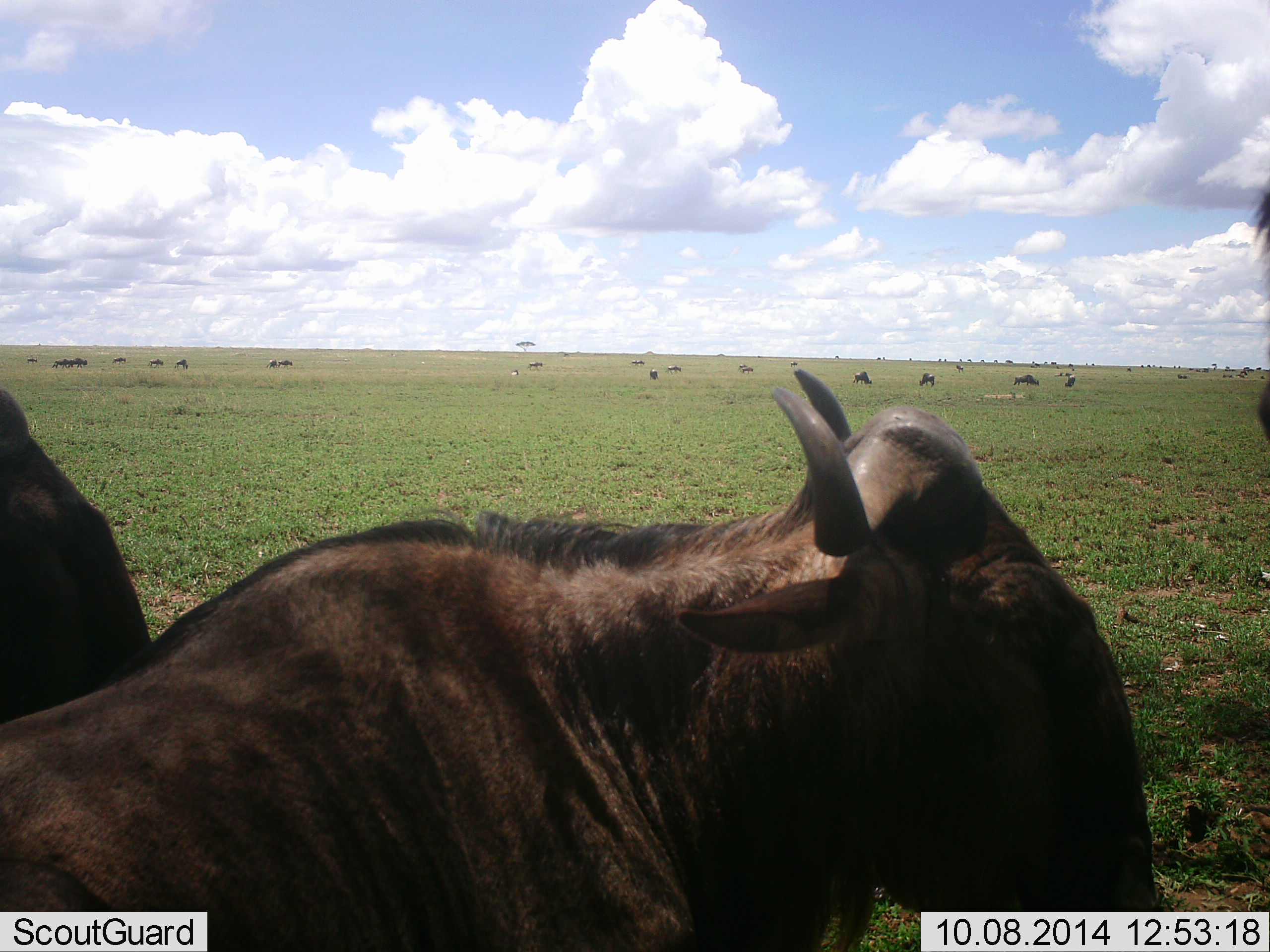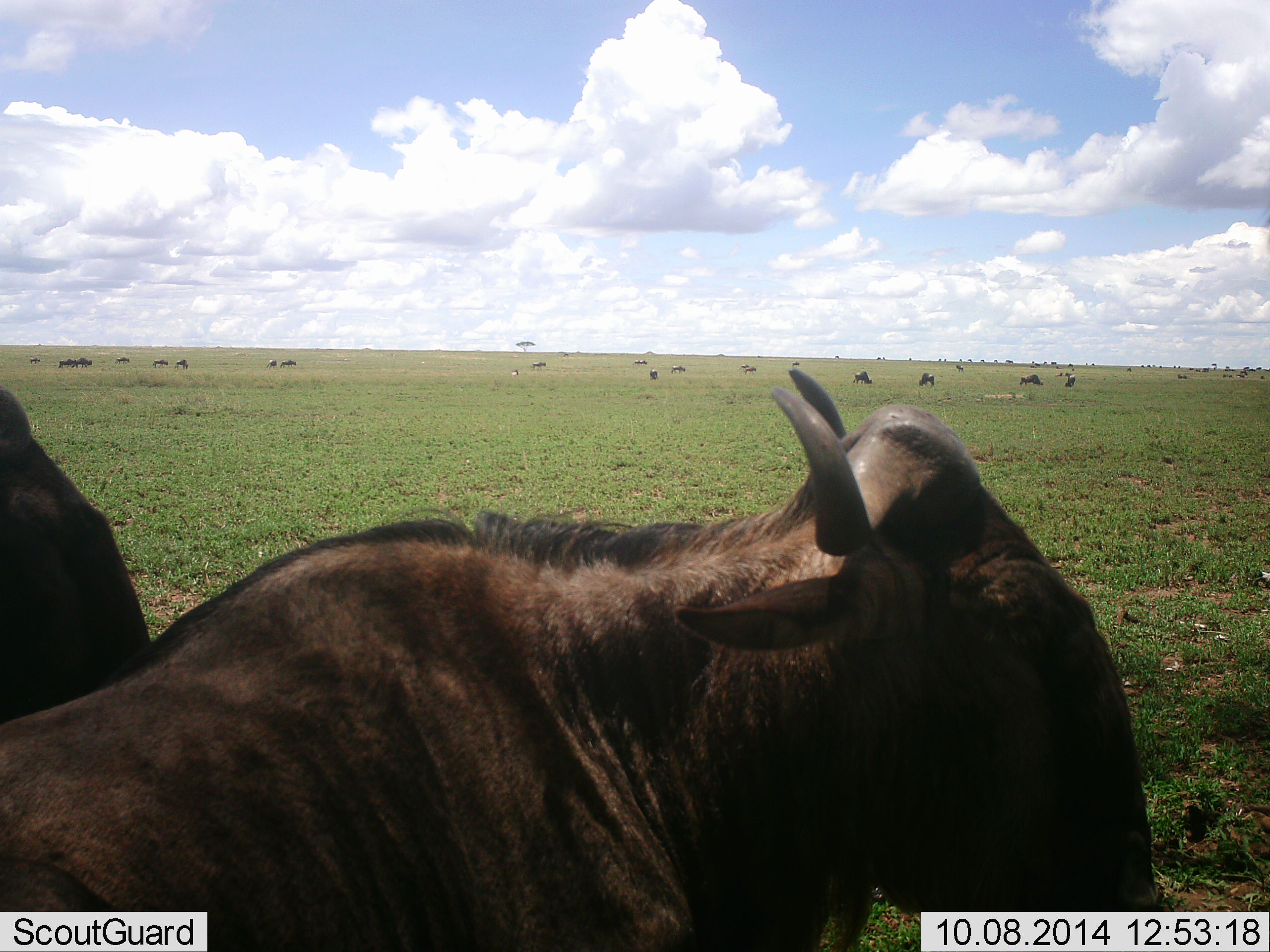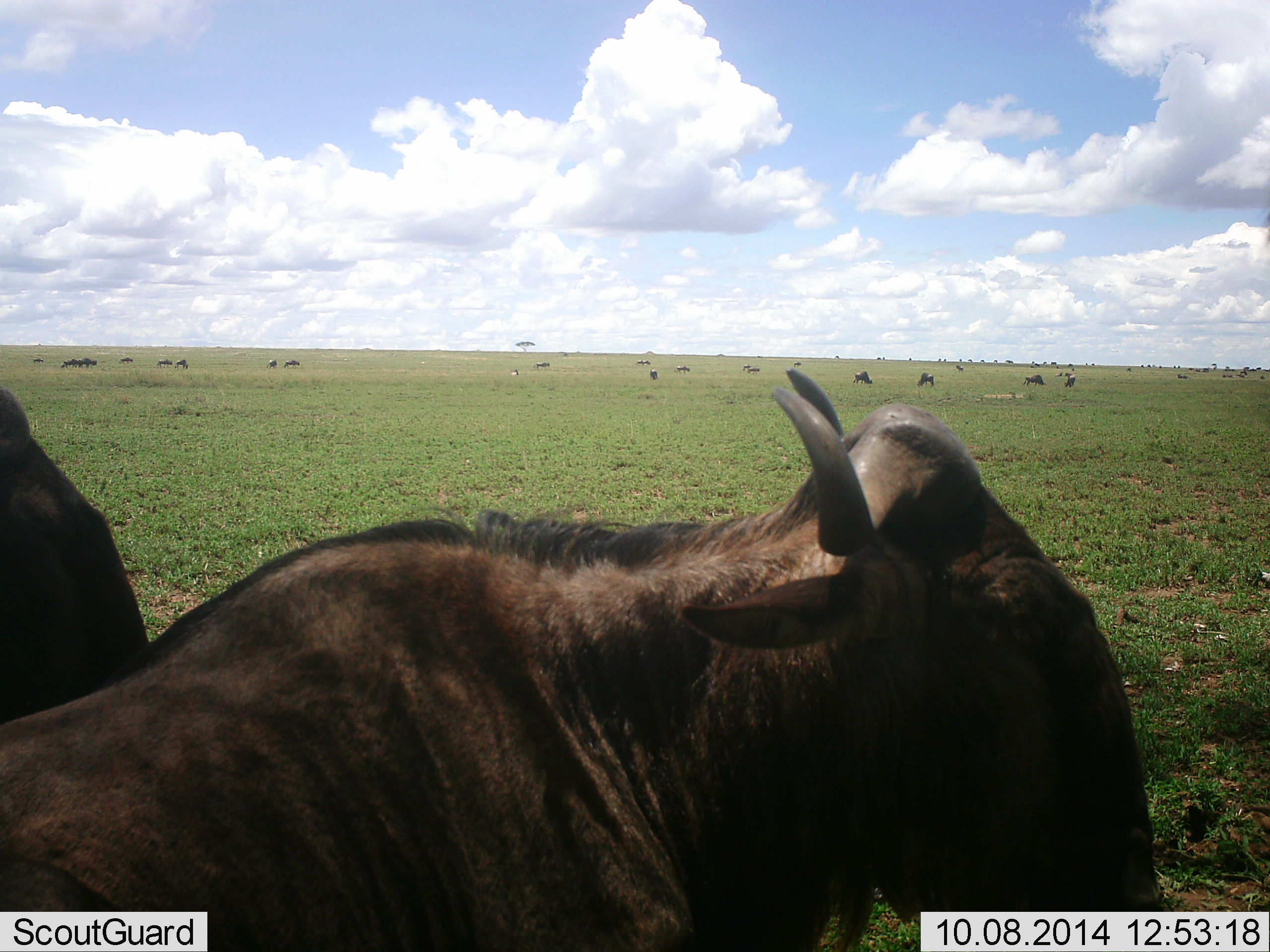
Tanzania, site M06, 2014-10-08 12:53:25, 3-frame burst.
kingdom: Animalia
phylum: Chordata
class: Mammalia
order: Artiodactyla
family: Bovidae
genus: Connochaetes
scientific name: Connochaetes taurinus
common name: blue wildebeest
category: wildebeest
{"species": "wildebeest (blue wildebeest) (Connochaetes taurinus)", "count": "11-50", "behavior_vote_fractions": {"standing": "40%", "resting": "70%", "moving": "20%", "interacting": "0%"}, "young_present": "0%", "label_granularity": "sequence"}